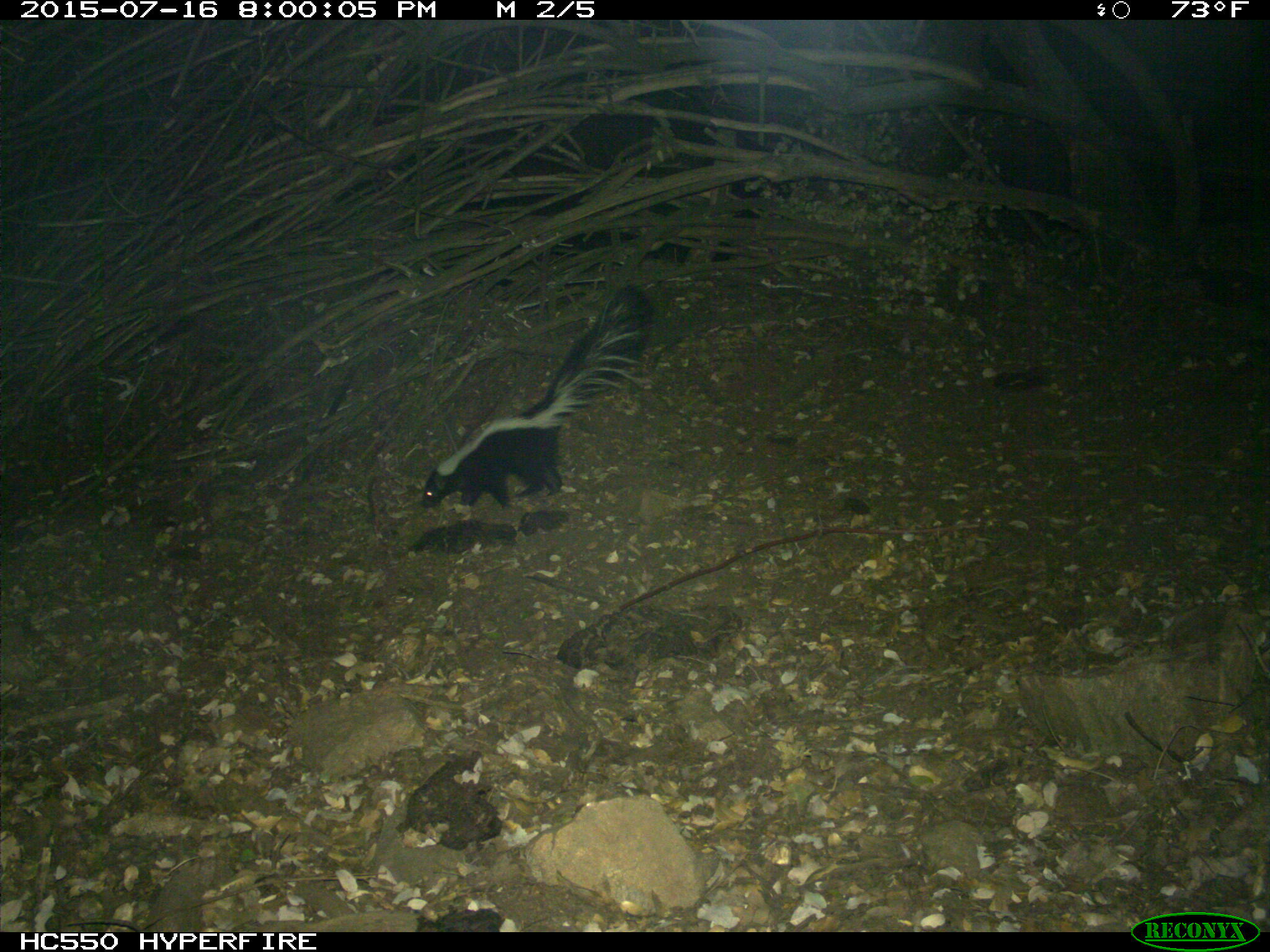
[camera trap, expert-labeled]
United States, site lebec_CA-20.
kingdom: Animalia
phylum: Chordata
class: Mammalia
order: Carnivora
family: Mephitidae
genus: Mephitis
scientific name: Mephitis mephitis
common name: striped skunk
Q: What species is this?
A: Mephitis mephitis (striped skunk).